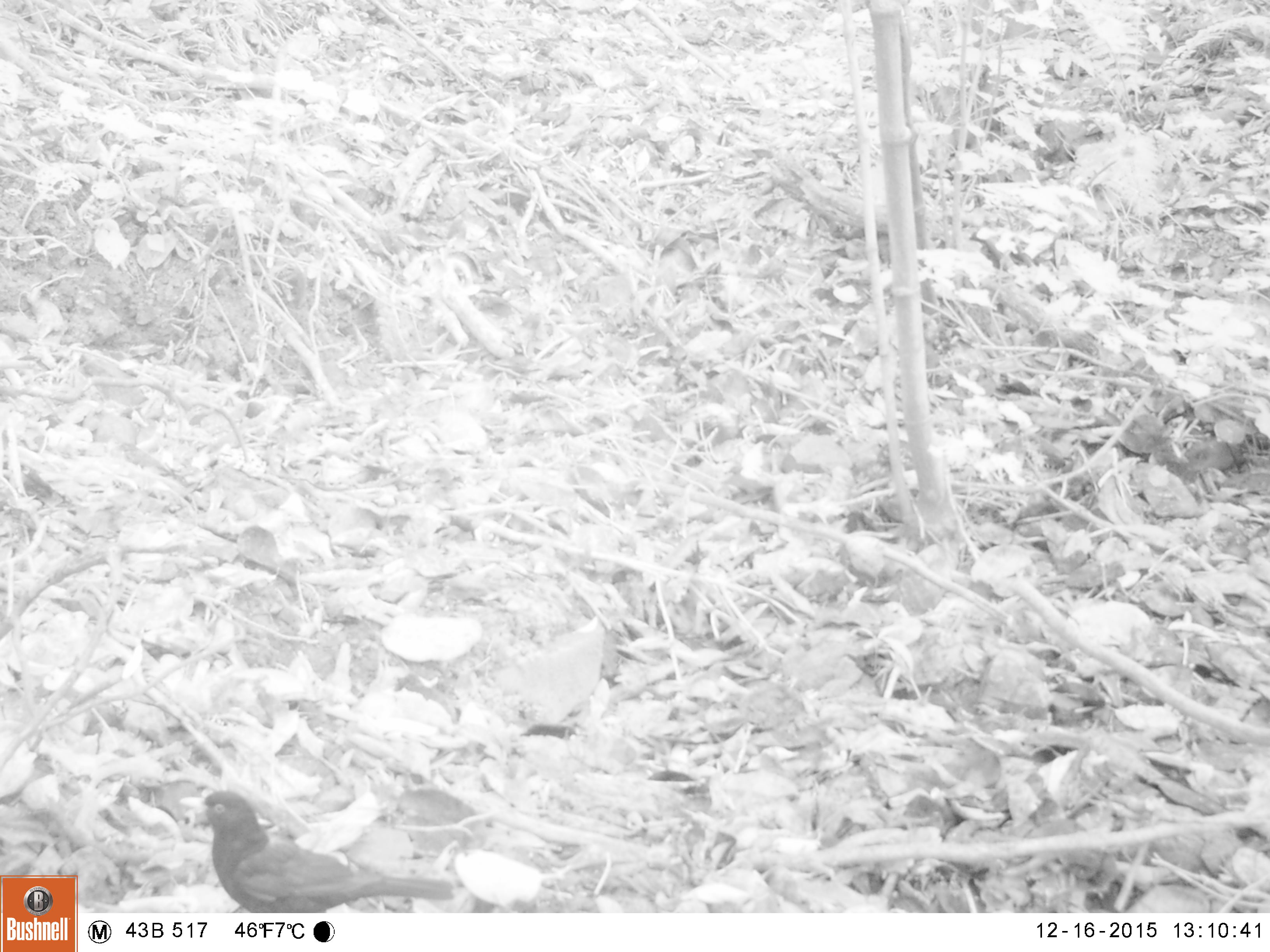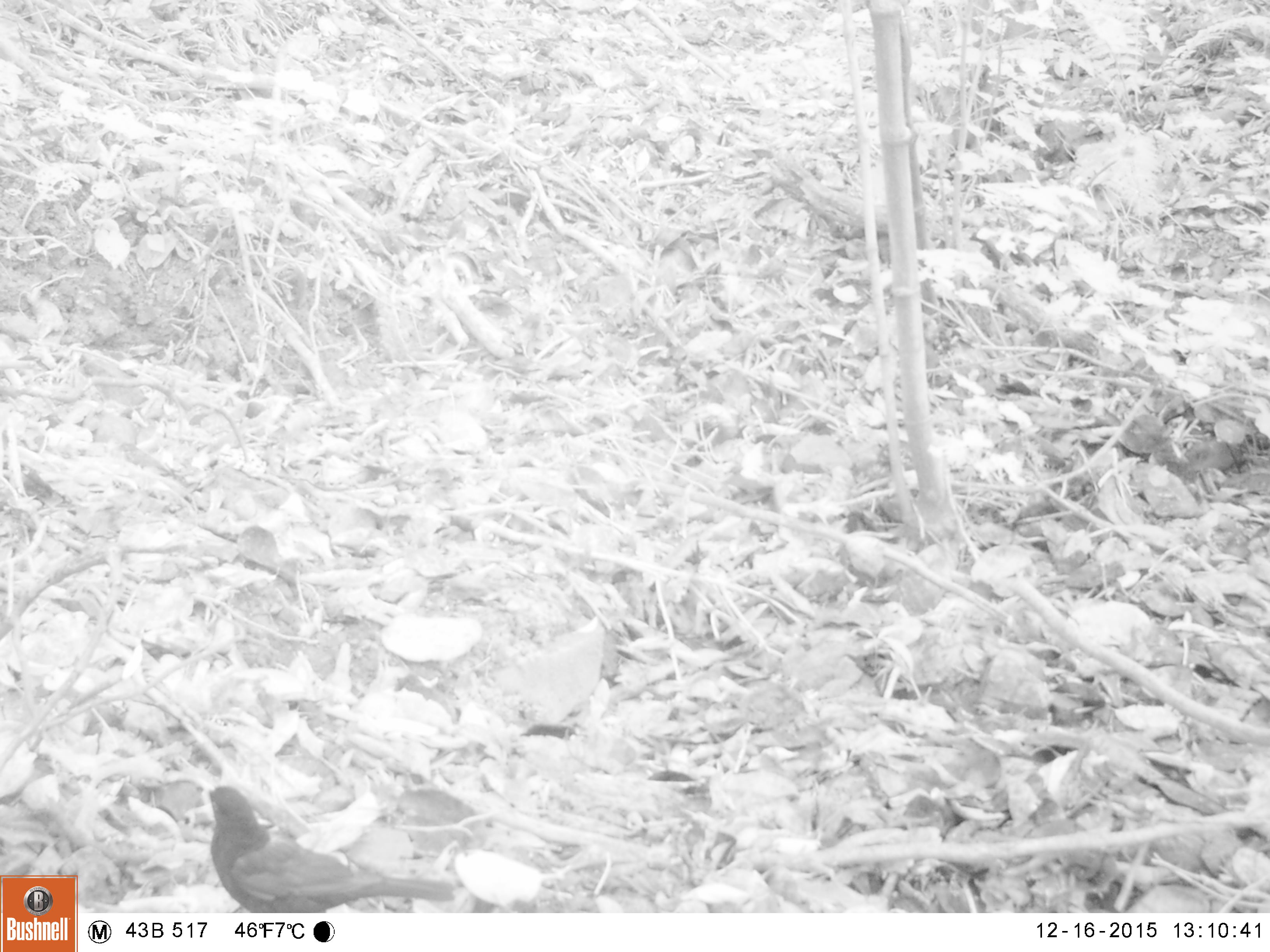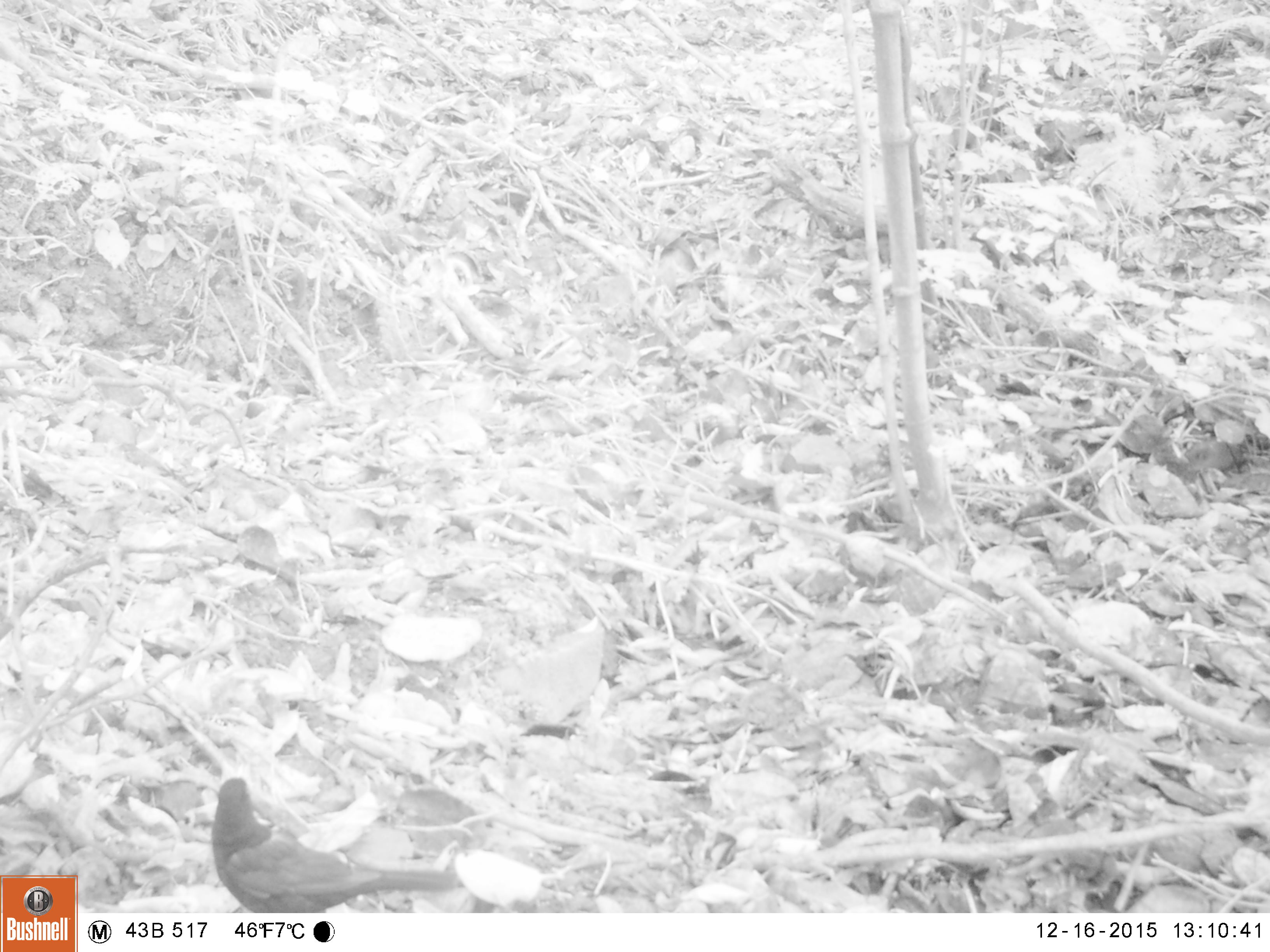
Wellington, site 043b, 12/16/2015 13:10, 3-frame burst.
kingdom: Animalia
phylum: Chordata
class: Aves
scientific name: Aves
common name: bird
Bird (Aves).